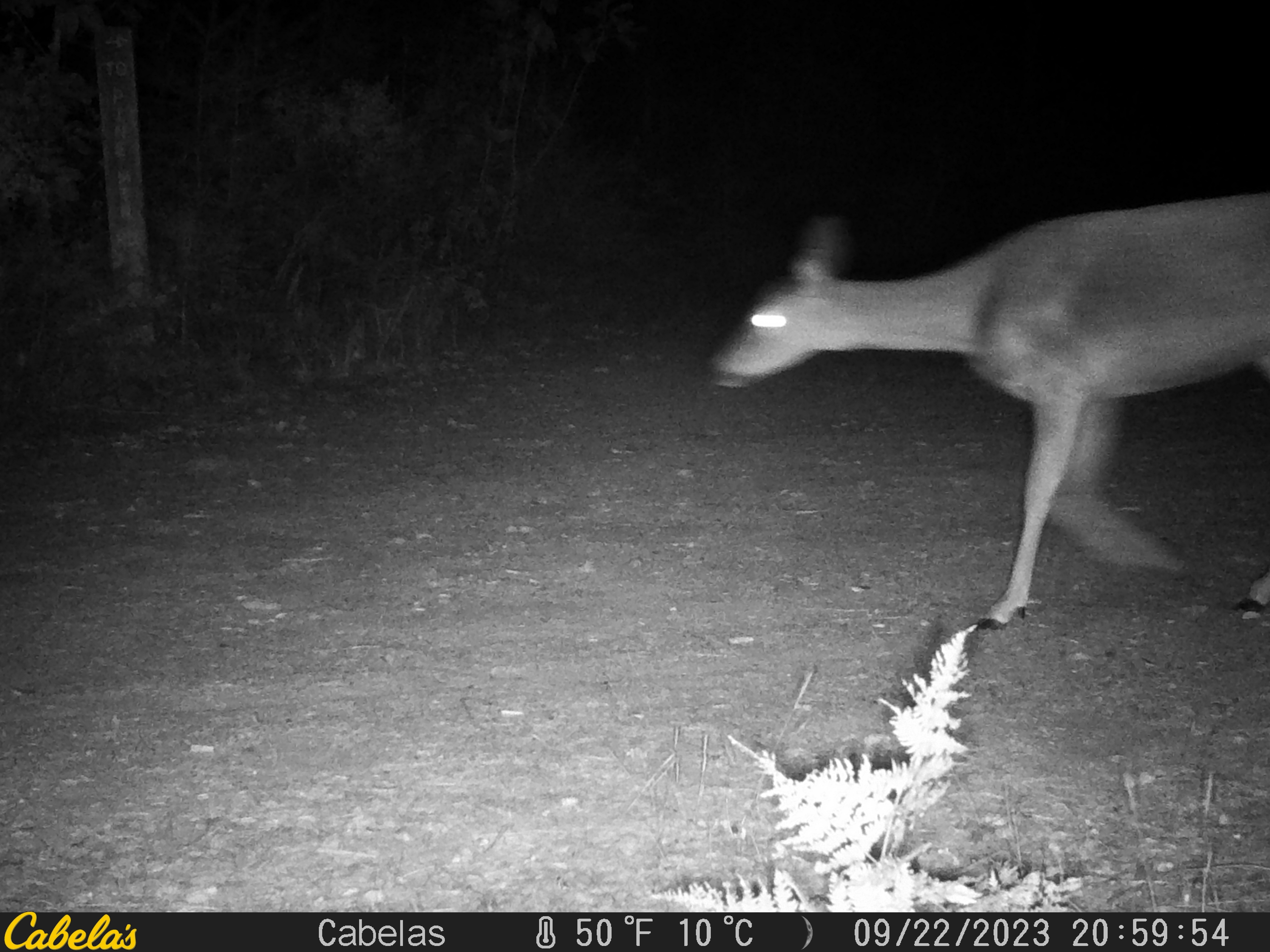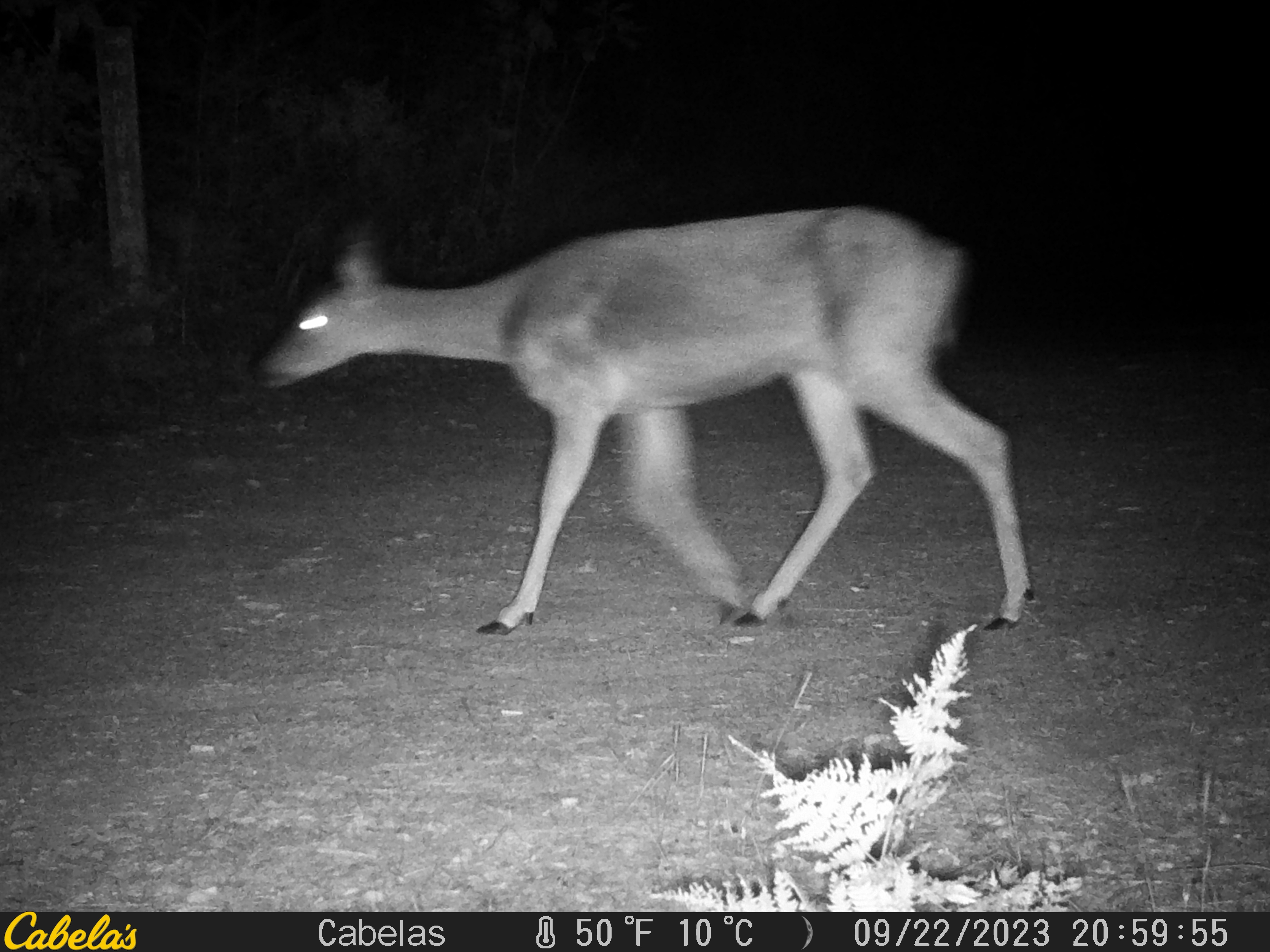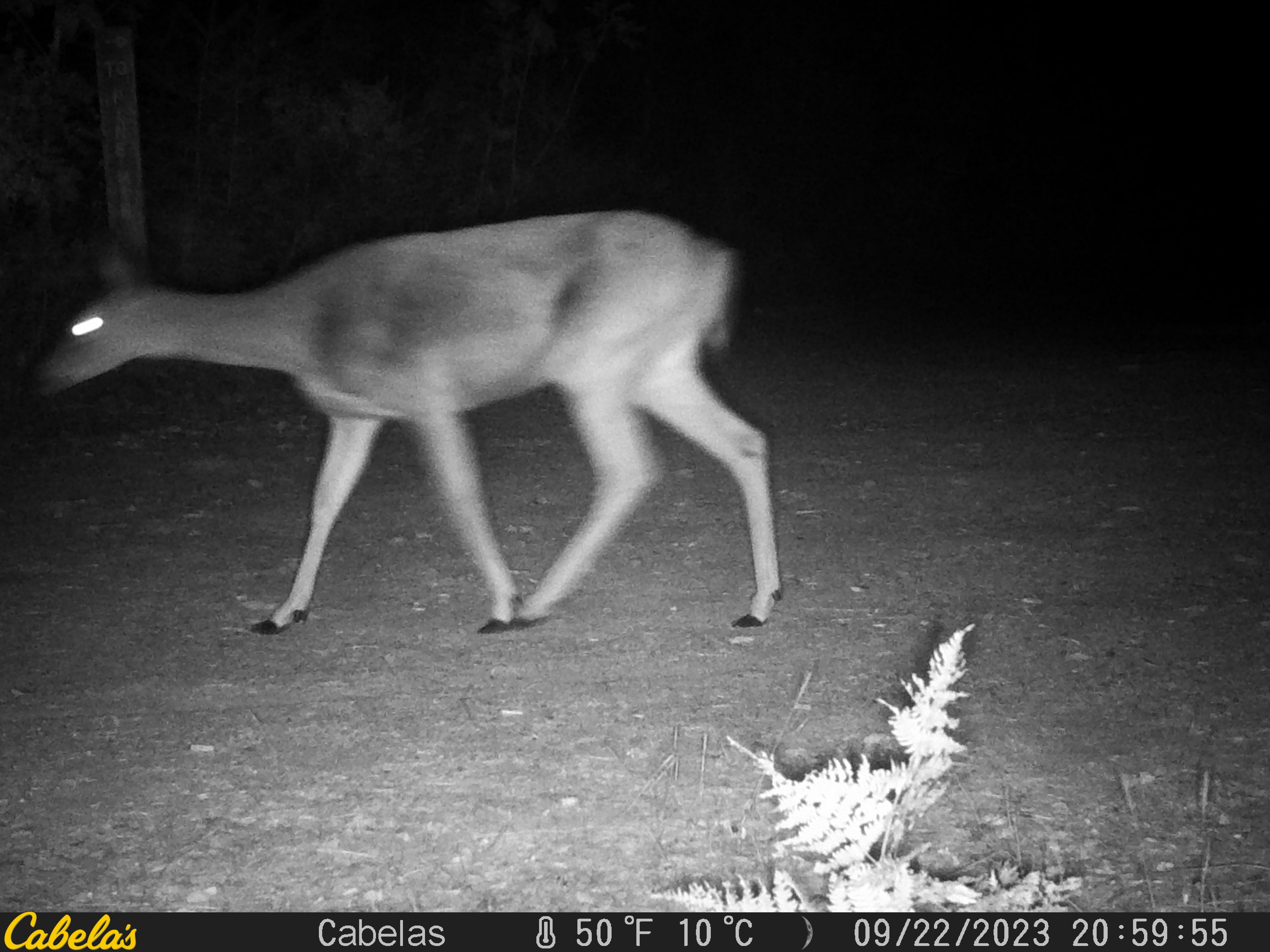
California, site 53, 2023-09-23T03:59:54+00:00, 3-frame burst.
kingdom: Animalia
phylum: Chordata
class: Mammalia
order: Artiodactyla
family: Cervidae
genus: Odocoileus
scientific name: Odocoileus hemionus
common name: mule deer